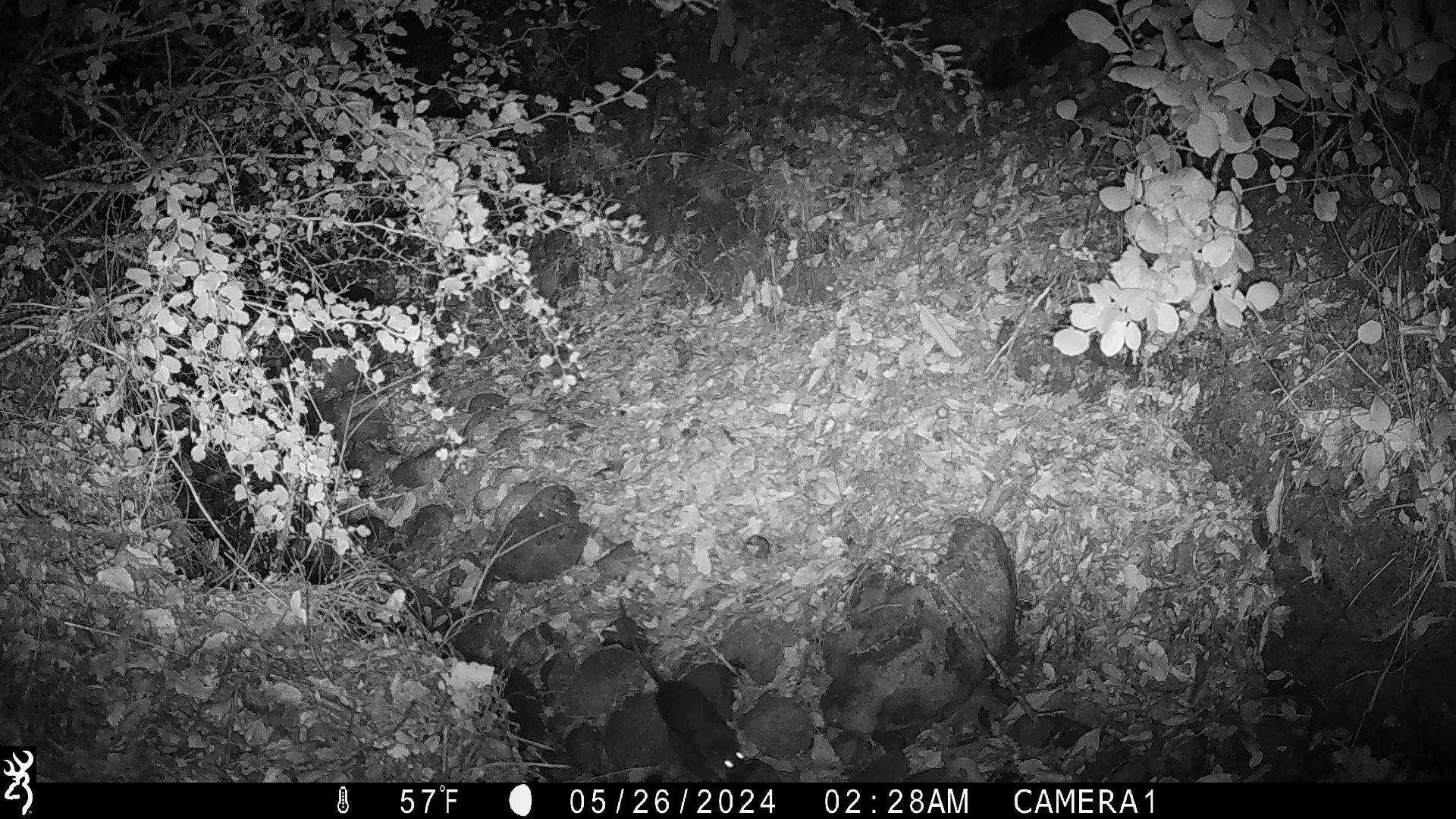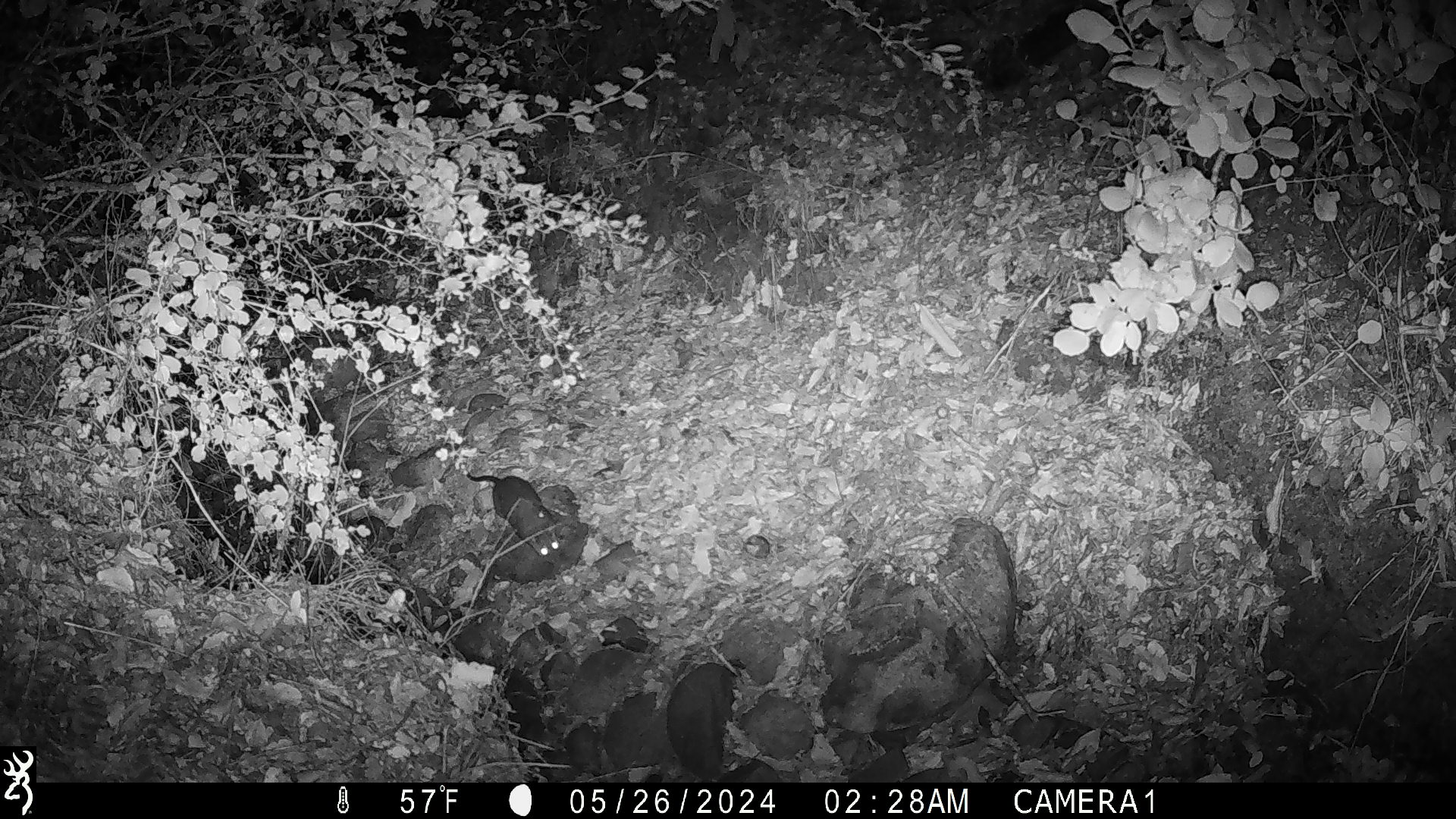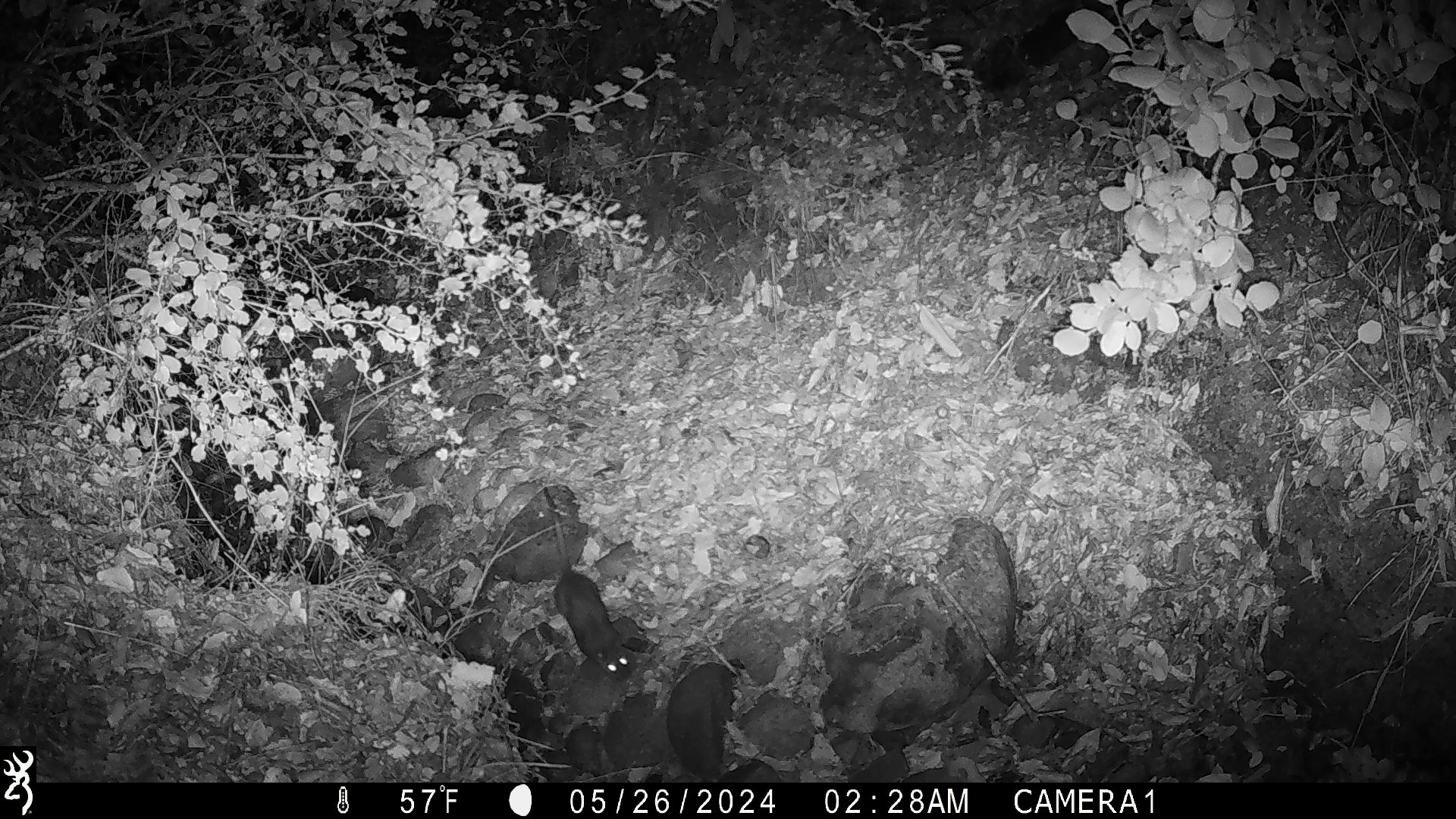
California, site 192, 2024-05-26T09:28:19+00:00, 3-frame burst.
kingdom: Animalia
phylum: Chordata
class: Mammalia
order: Rodentia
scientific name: Rodentia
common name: mouse or rat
Mouse or rat (Rodentia).